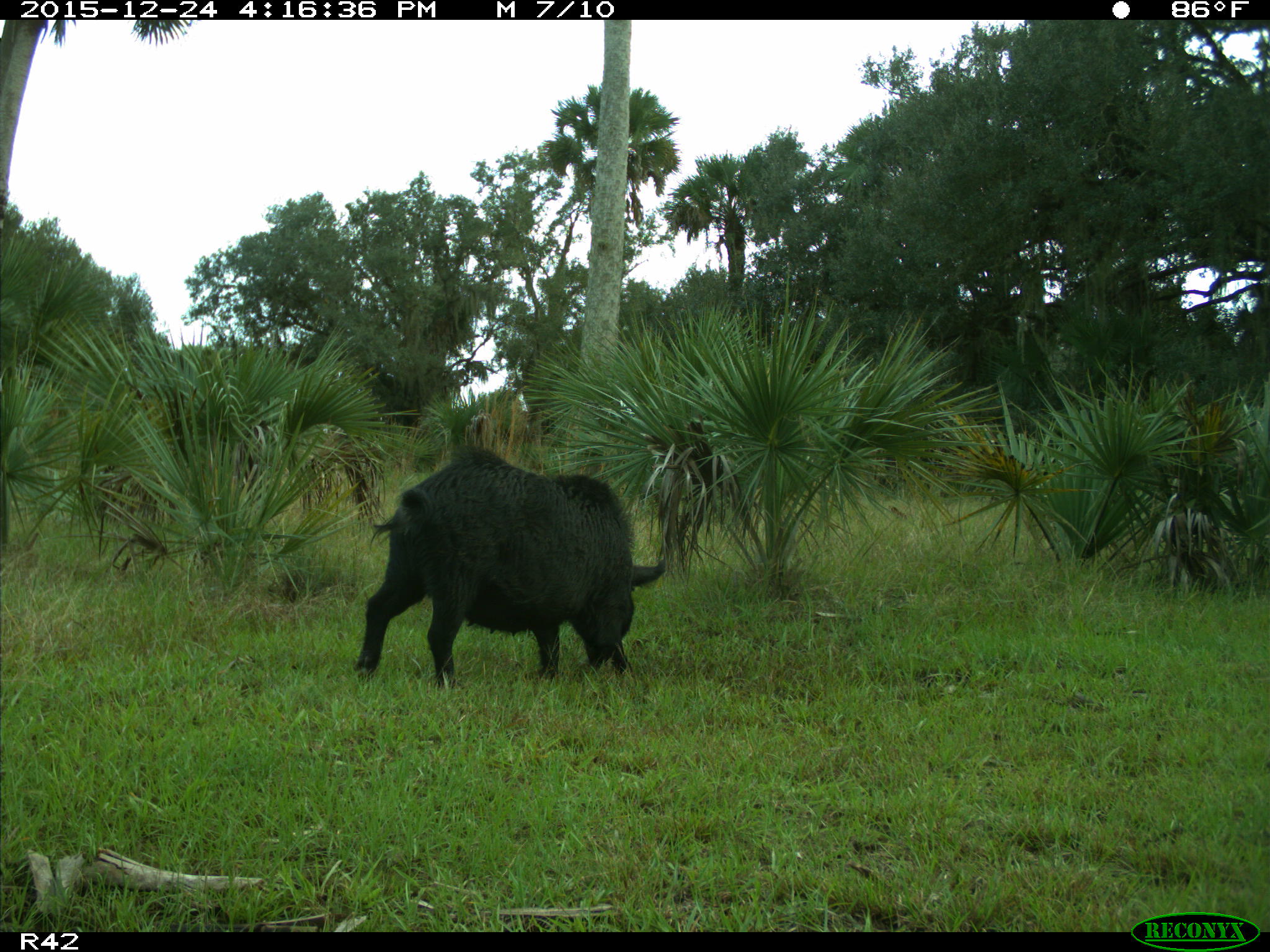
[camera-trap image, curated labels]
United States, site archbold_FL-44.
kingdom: Animalia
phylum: Chordata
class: Mammalia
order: Artiodactyla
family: Suidae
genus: Sus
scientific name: Sus scrofa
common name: wild boar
Sus scrofa (wild boar).